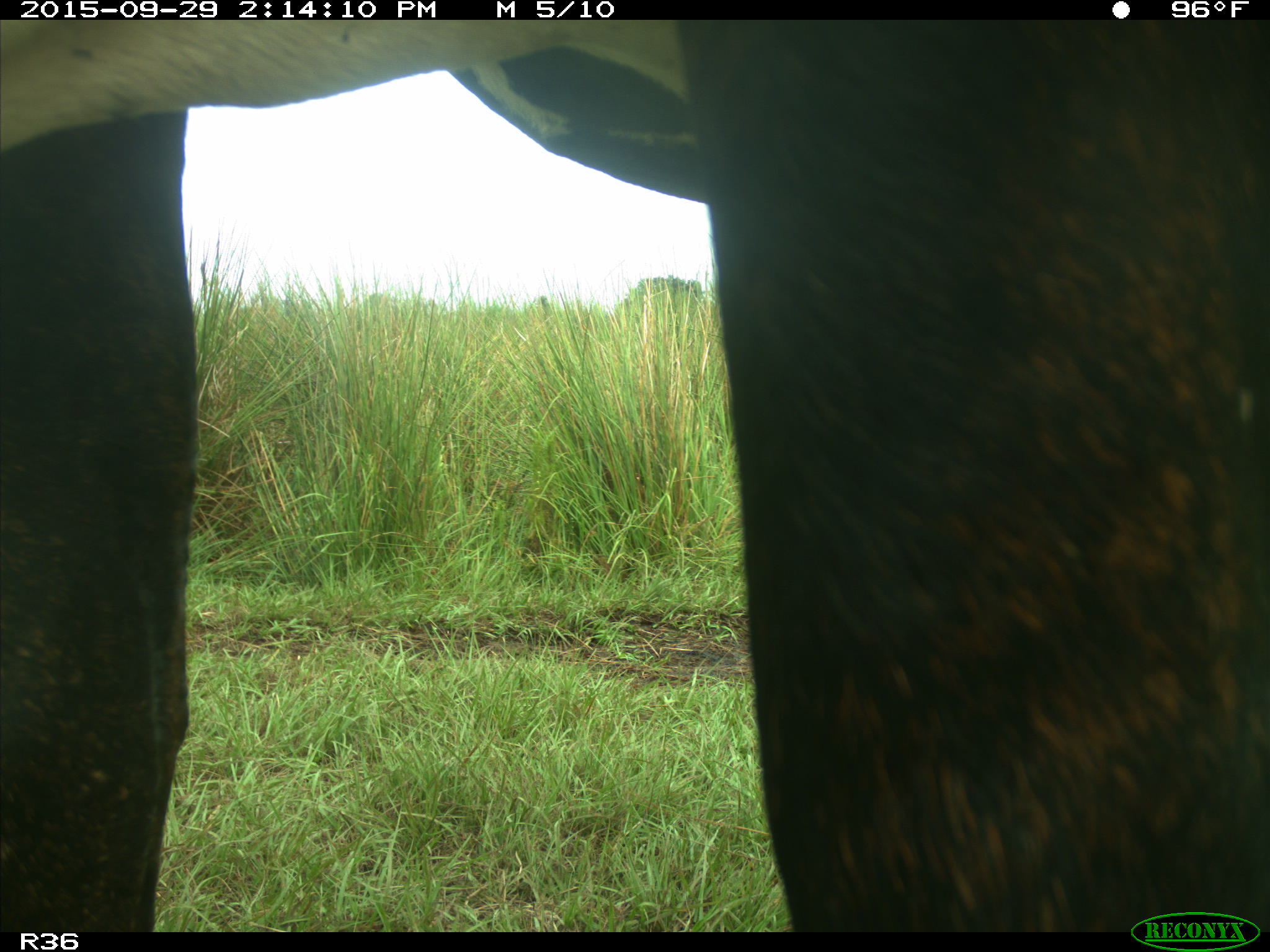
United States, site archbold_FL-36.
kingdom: Animalia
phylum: Chordata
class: Mammalia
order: Artiodactyla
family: Bovidae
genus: Bos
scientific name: Bos taurus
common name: domestic cow